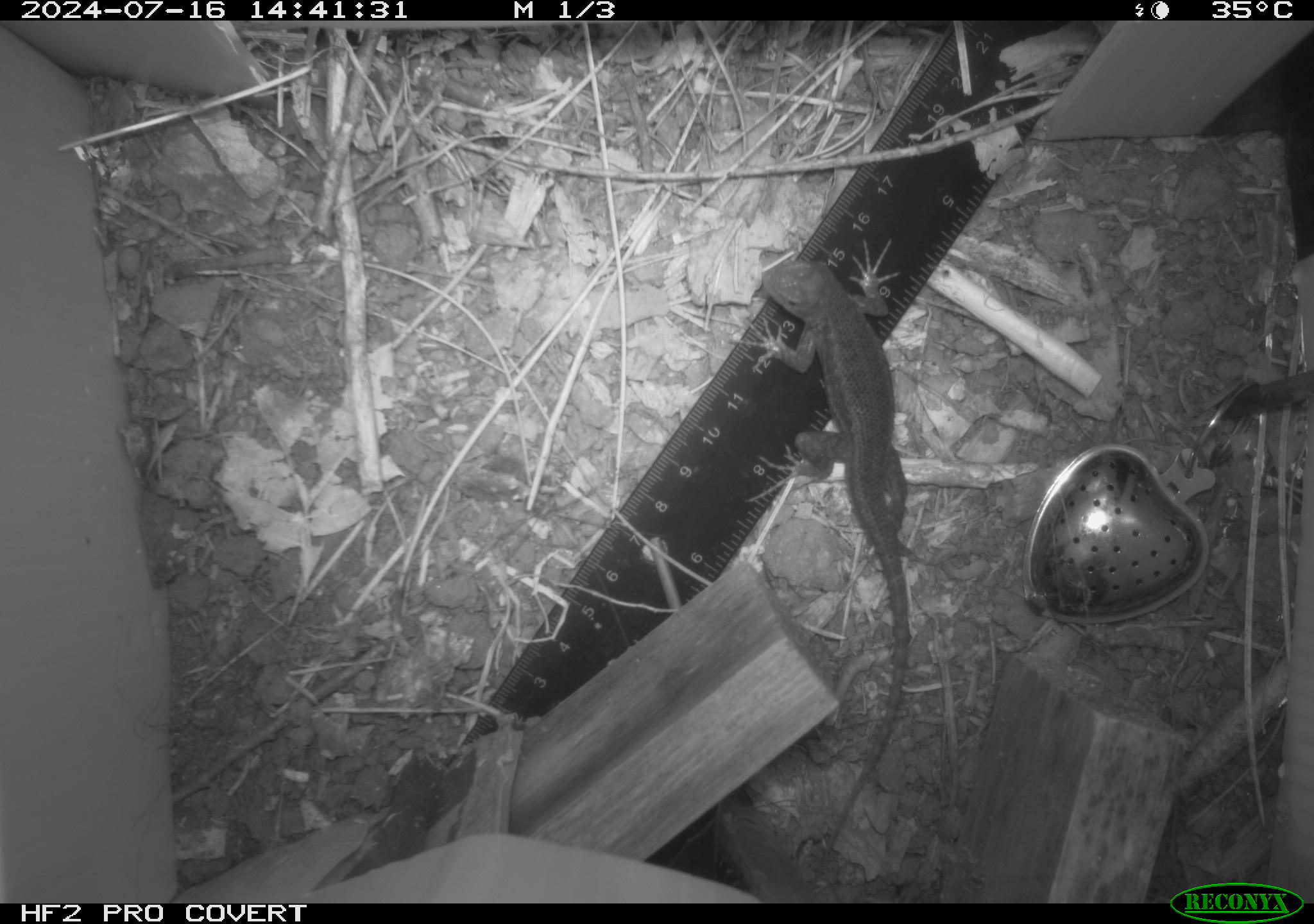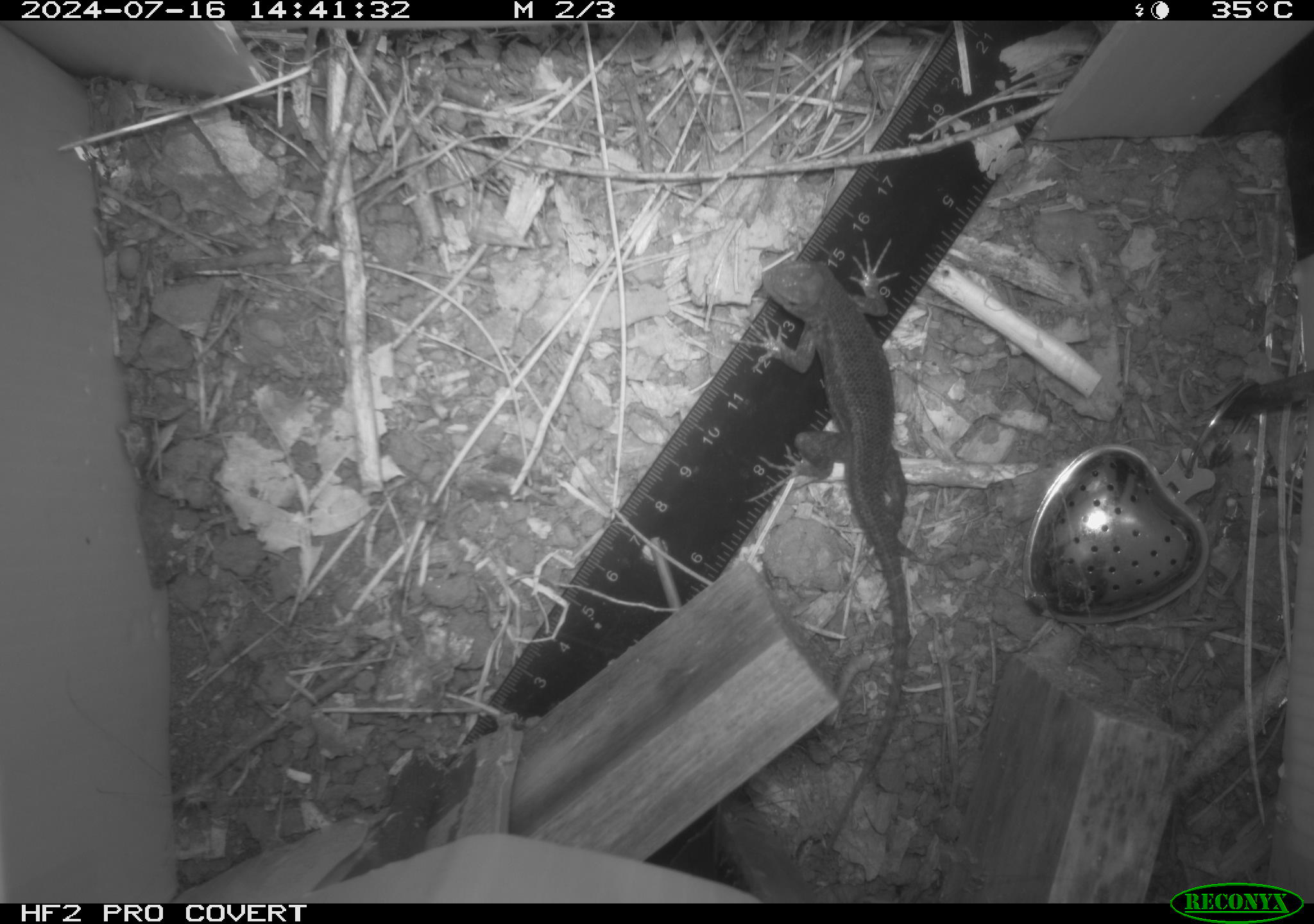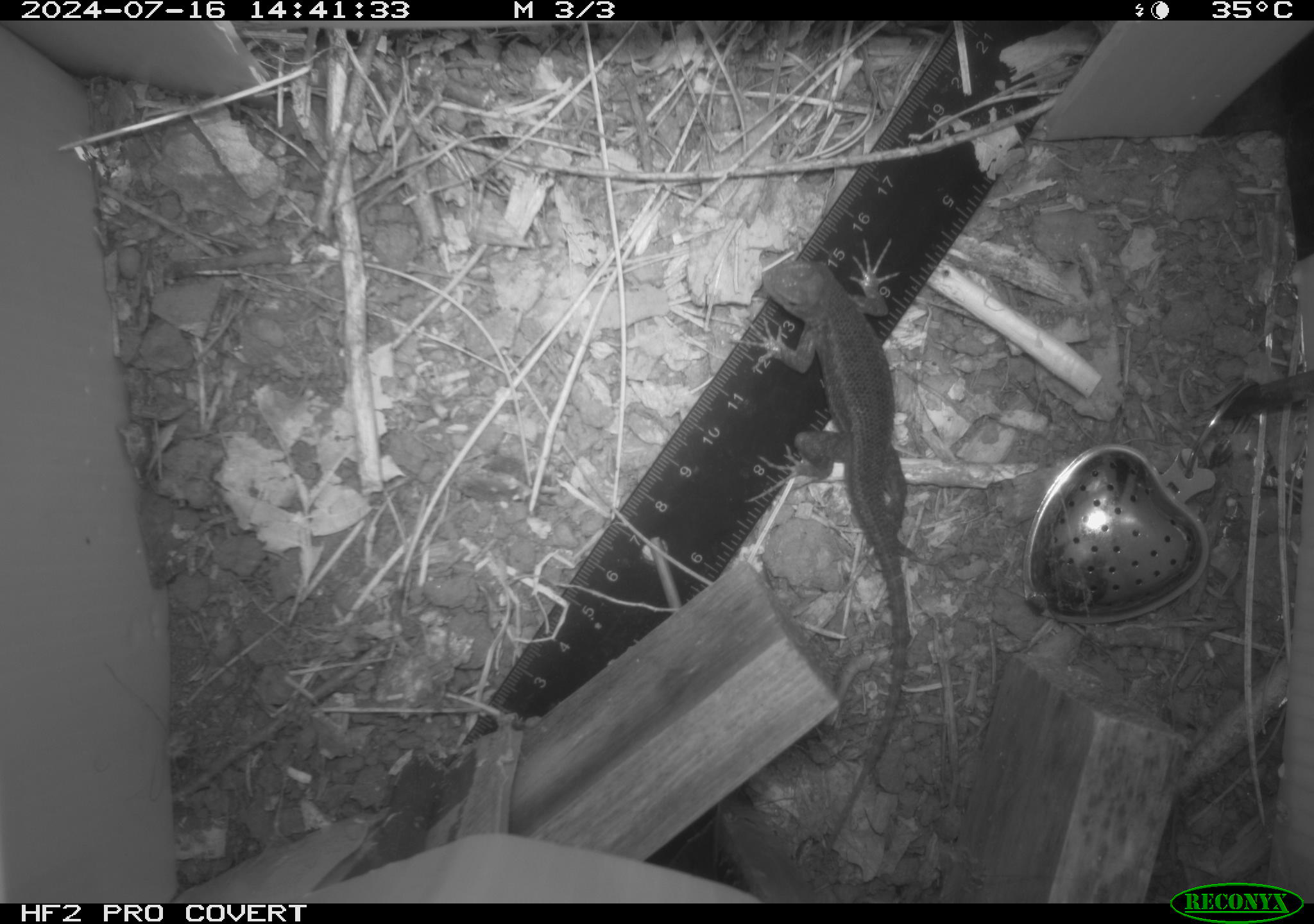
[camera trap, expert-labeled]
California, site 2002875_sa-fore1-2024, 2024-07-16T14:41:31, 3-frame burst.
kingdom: Animalia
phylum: Chordata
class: Reptilia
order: Squamata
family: Phrynosomatidae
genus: Sceloporus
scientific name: Sceloporus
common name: spiny lizards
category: sceloporus species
Sceloporus species (spiny lizards) (Sceloporus).